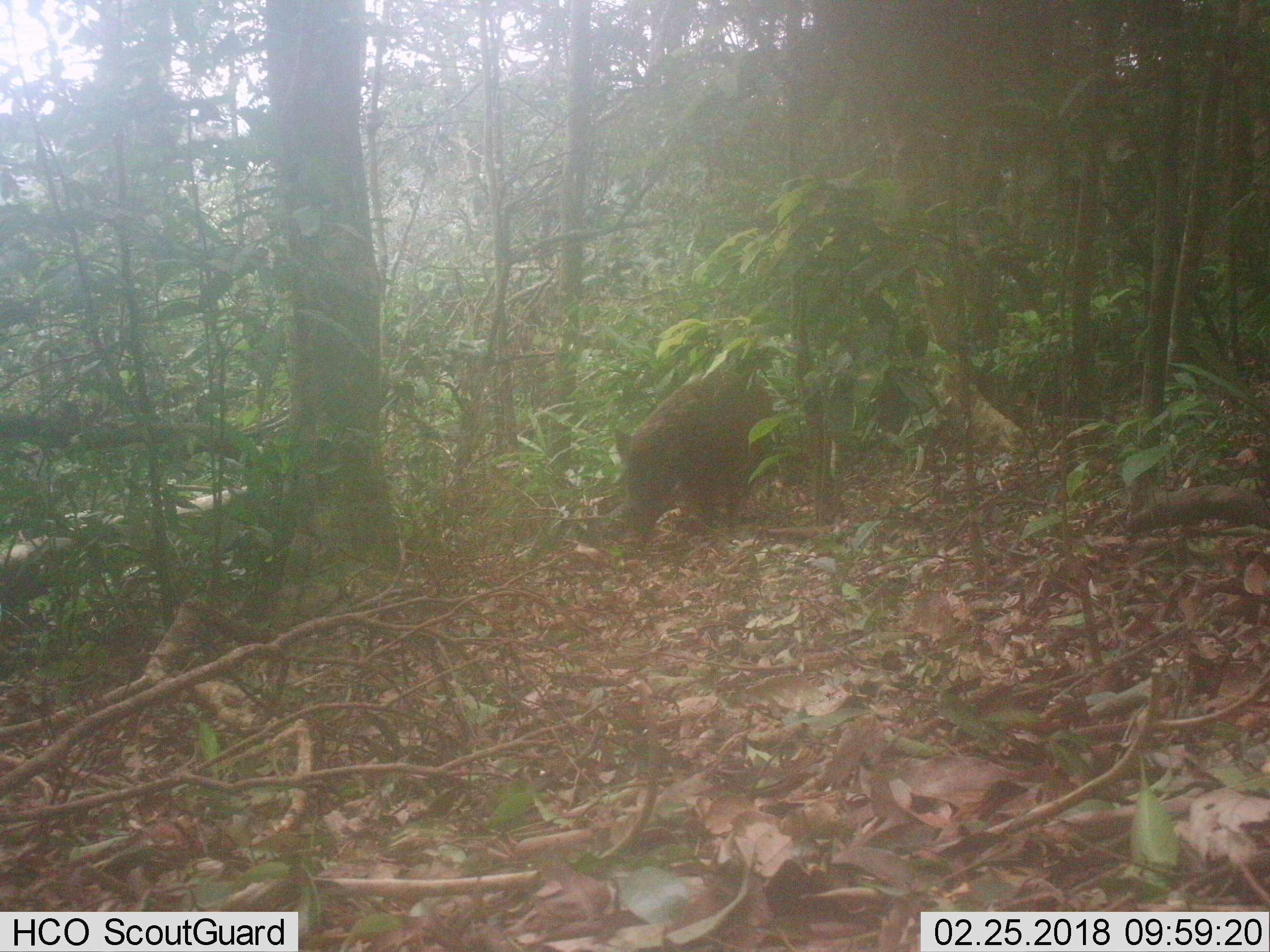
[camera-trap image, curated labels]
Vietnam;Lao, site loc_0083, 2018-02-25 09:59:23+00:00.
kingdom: Animalia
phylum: Chordata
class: Mammalia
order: Artiodactyla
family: Suidae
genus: Sus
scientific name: Sus scrofa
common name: eurasian wild pig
Eurasian wild pig (Sus scrofa). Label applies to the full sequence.